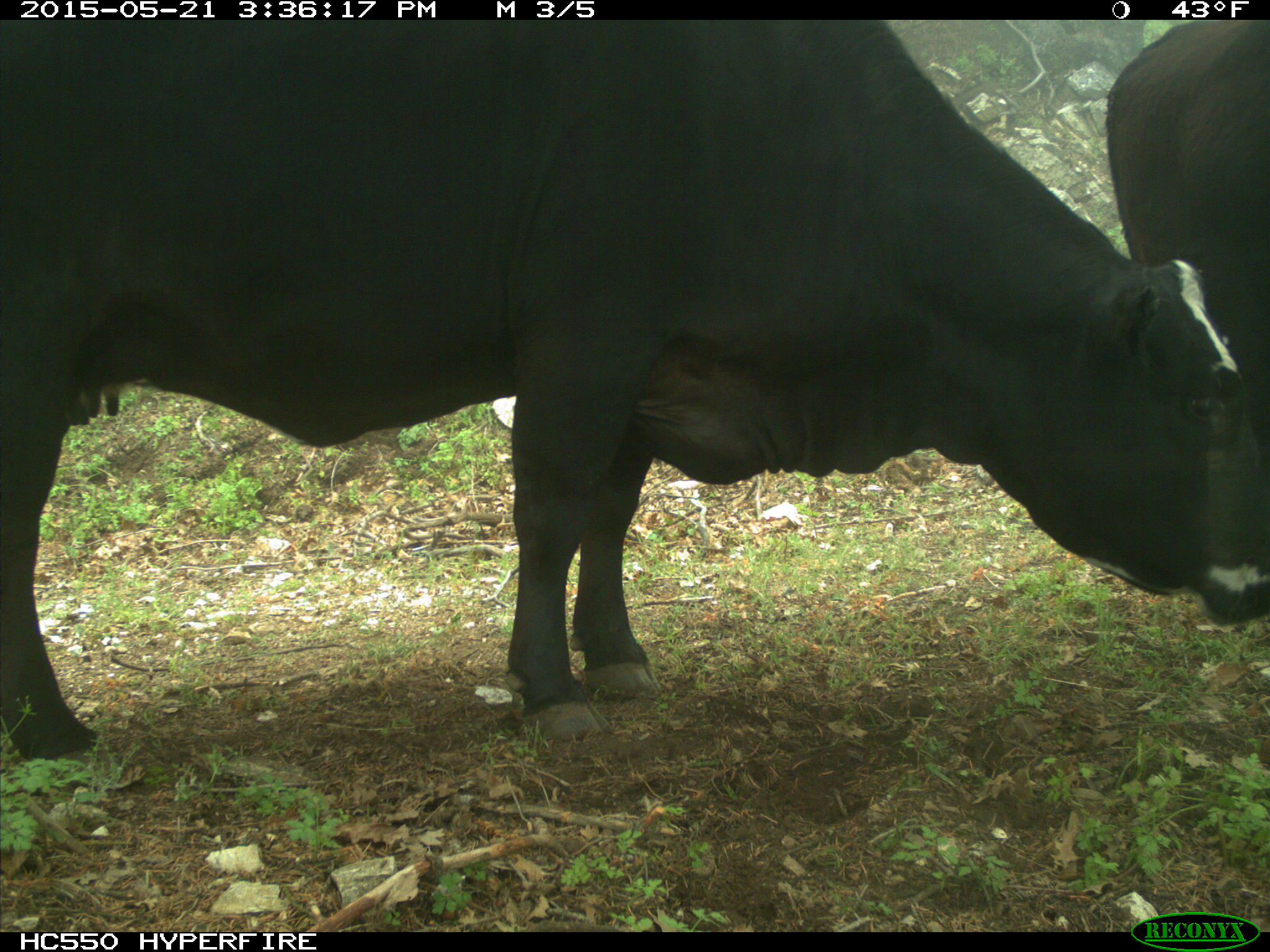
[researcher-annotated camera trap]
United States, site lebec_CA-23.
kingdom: Animalia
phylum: Chordata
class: Mammalia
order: Artiodactyla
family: Bovidae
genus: Bos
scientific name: Bos taurus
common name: domestic cow